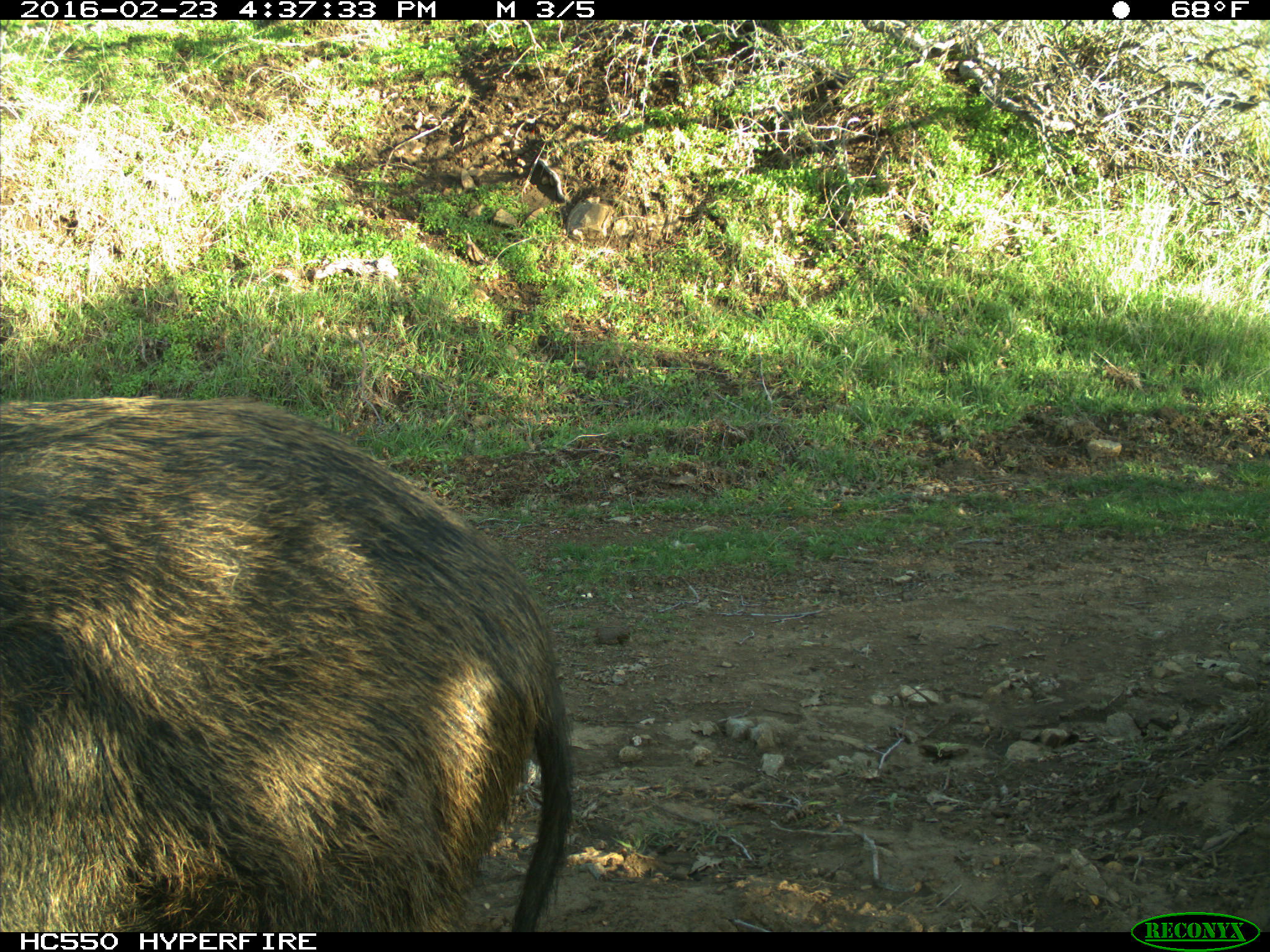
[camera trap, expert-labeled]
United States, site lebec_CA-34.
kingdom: Animalia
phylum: Chordata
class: Mammalia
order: Artiodactyla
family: Suidae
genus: Sus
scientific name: Sus scrofa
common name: wild boar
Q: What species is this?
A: Sus scrofa (wild boar).